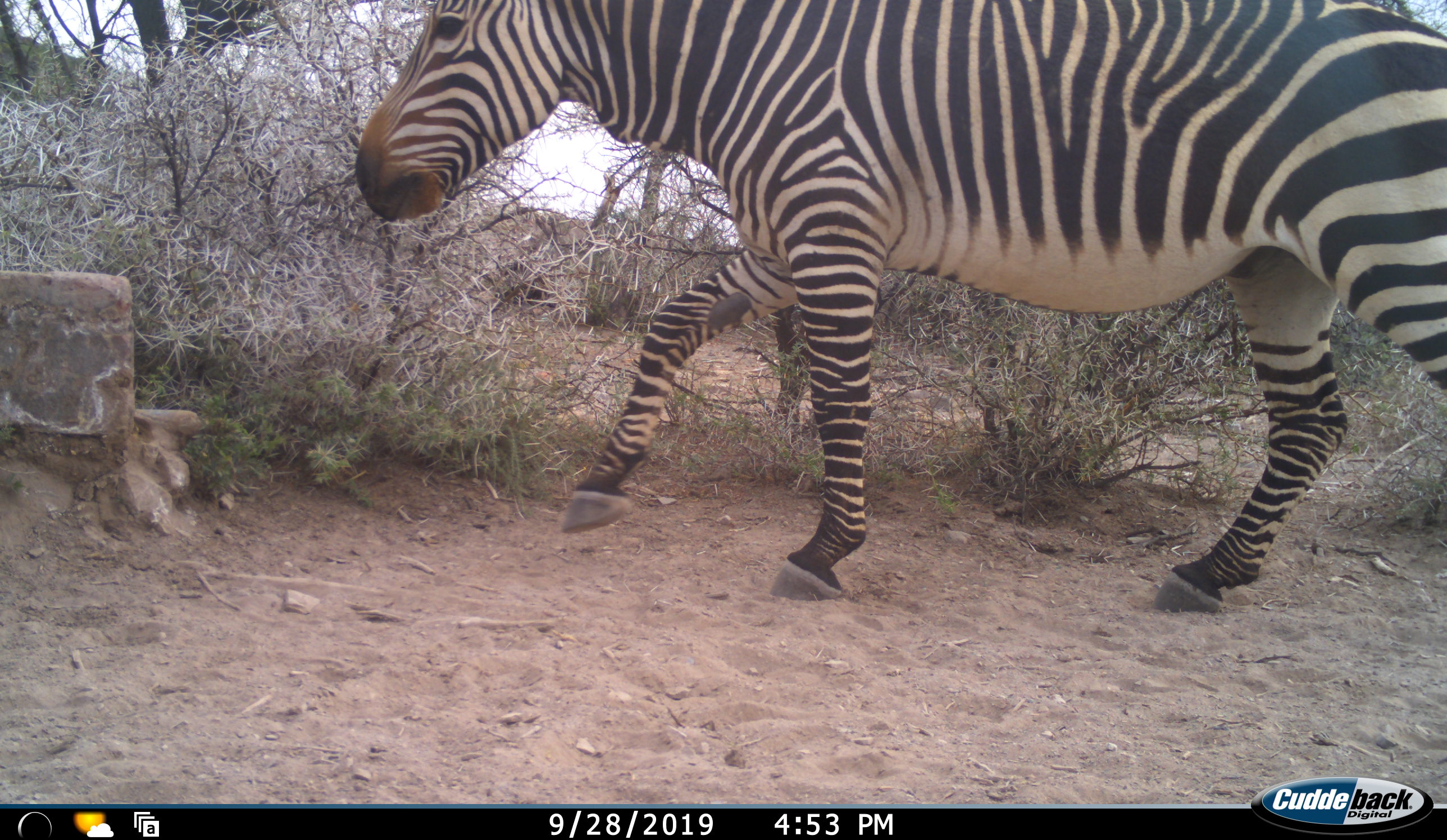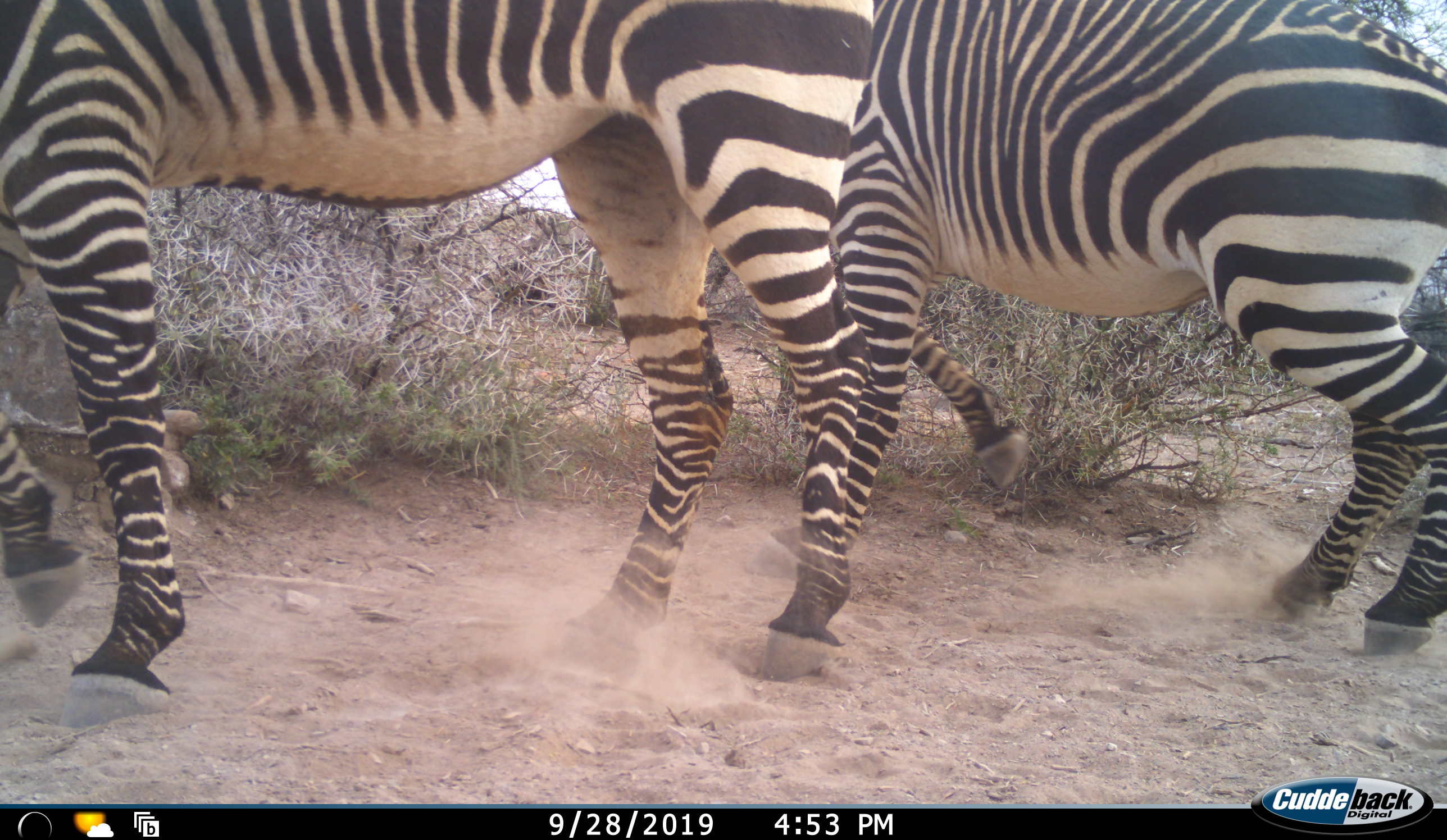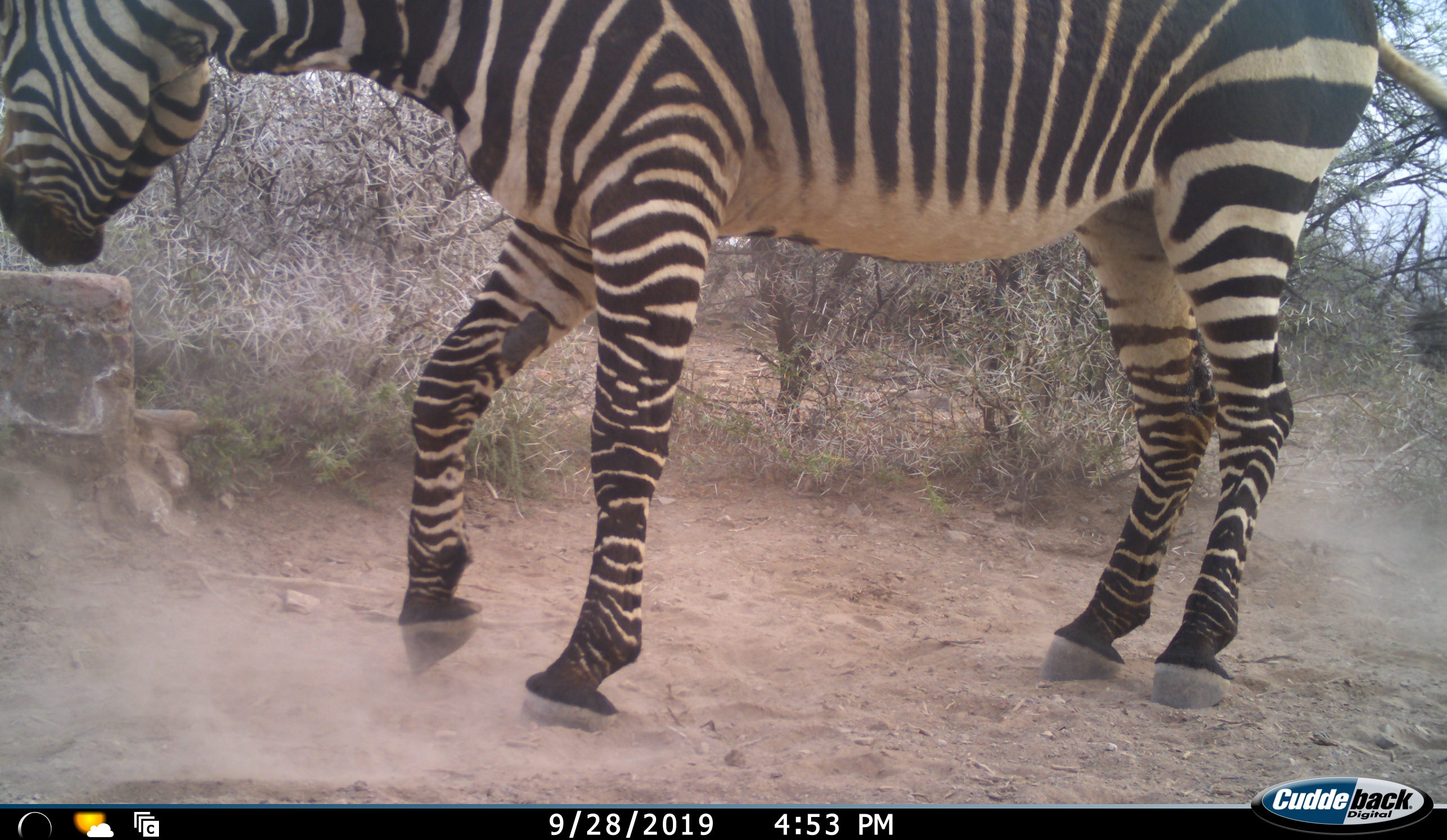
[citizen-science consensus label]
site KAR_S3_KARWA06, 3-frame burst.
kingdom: Animalia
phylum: Chordata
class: Mammalia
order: Perissodactyla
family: Equidae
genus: Equus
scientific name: Equus zebra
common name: mountain zebra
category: zebramountain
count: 2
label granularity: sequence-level